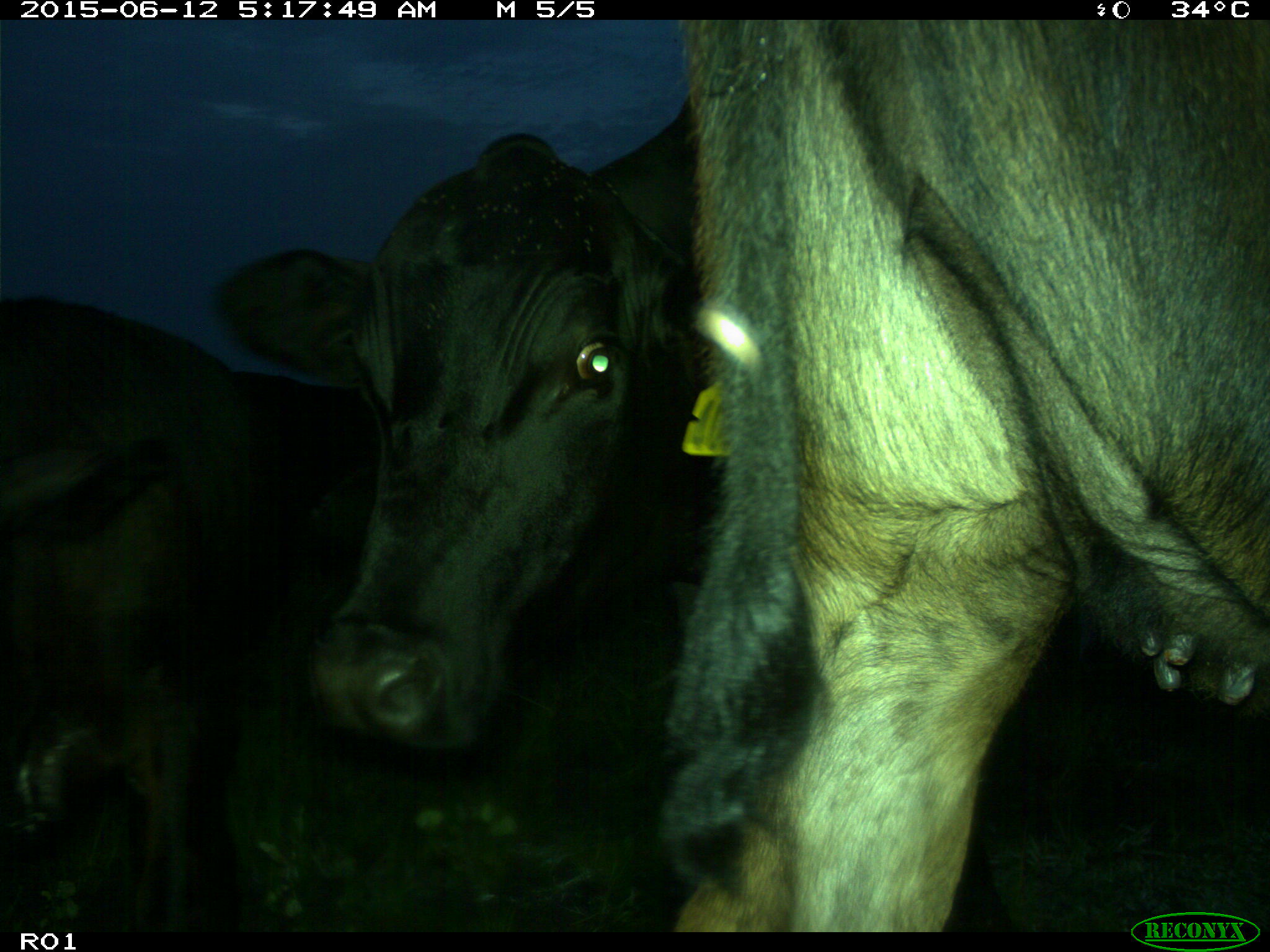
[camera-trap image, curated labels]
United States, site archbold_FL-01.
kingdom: Animalia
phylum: Chordata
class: Mammalia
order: Artiodactyla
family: Bovidae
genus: Bos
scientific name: Bos taurus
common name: domestic cow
Bos taurus (domestic cow).